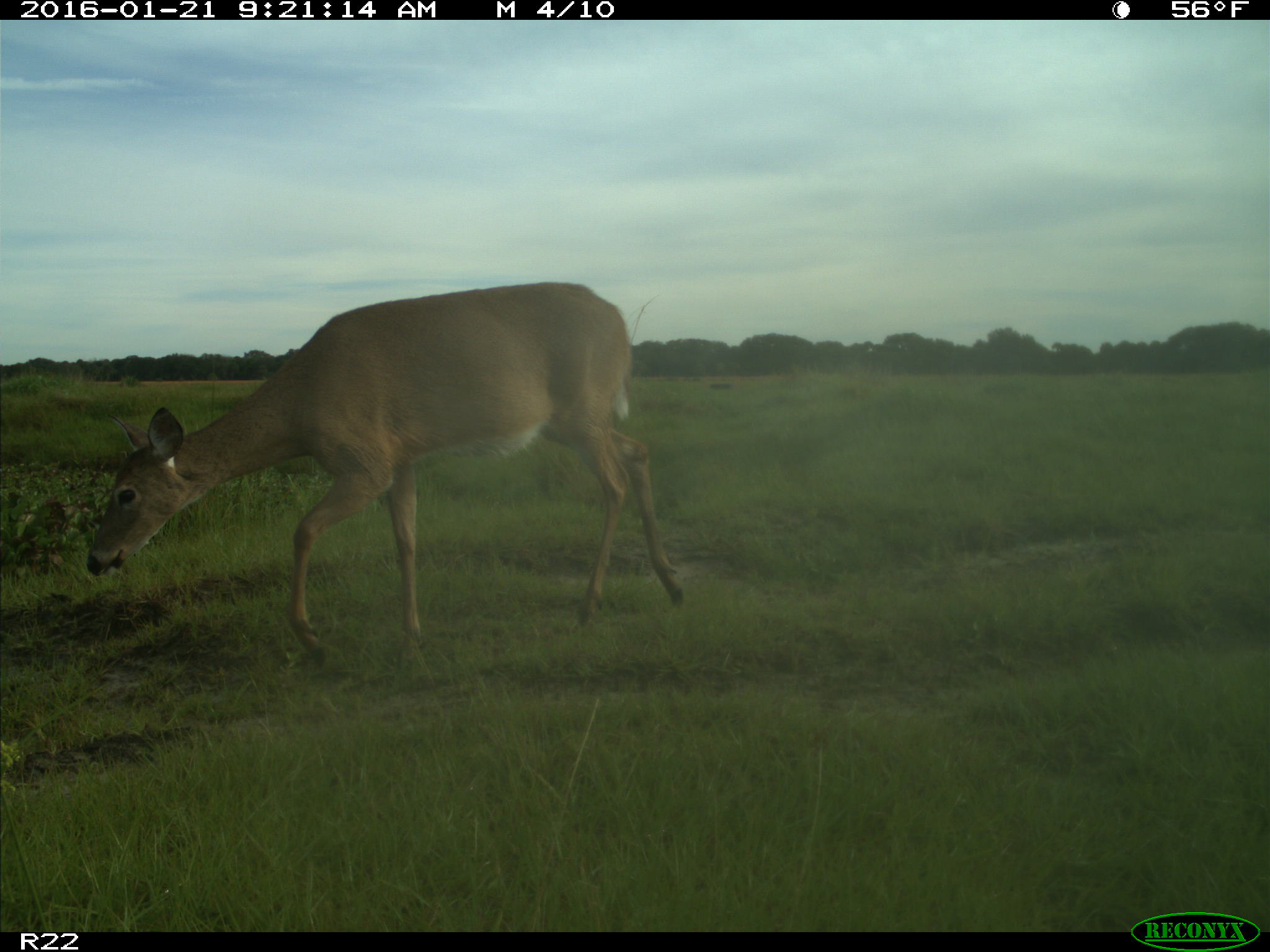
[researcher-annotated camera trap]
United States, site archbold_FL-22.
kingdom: Animalia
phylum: Chordata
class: Mammalia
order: Artiodactyla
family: Cervidae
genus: Odocoileus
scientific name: Odocoileus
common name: deer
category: unidentified deer